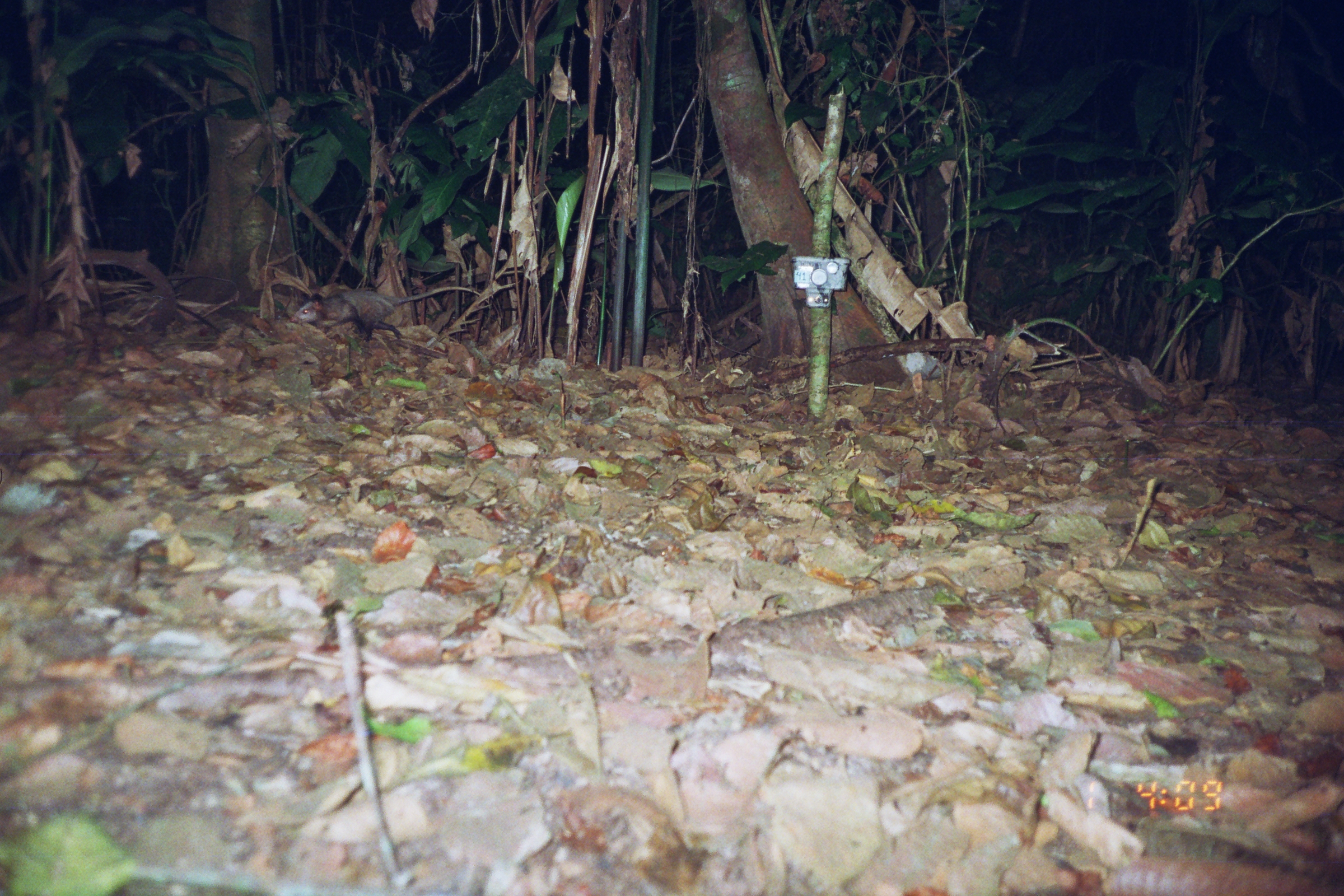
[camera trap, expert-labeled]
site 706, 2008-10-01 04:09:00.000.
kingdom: Animalia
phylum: Chordata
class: Mammalia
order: Didelphimorphia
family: Didelphidae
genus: Didelphis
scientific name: Didelphis marsupialis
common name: southern opossum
Didelphis marsupialis (southern opossum).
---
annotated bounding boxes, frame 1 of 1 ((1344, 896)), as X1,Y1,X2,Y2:
didelphis marsupialis: 289,285,488,344; 1098,853,1344,896